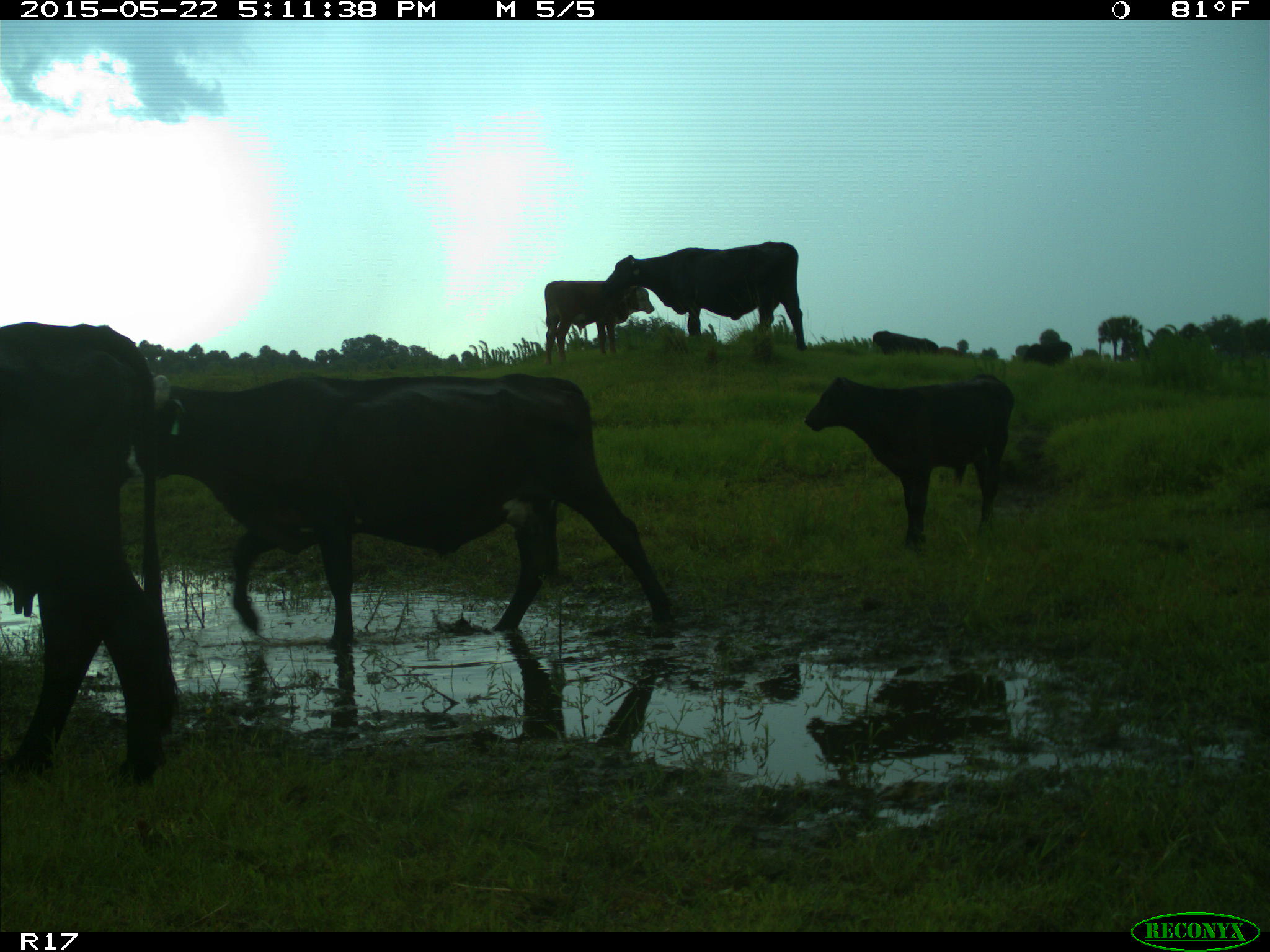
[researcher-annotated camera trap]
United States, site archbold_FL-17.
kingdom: Animalia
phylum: Chordata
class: Mammalia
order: Artiodactyla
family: Bovidae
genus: Bos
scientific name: Bos taurus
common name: domestic cow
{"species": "Bos taurus (domestic cow)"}